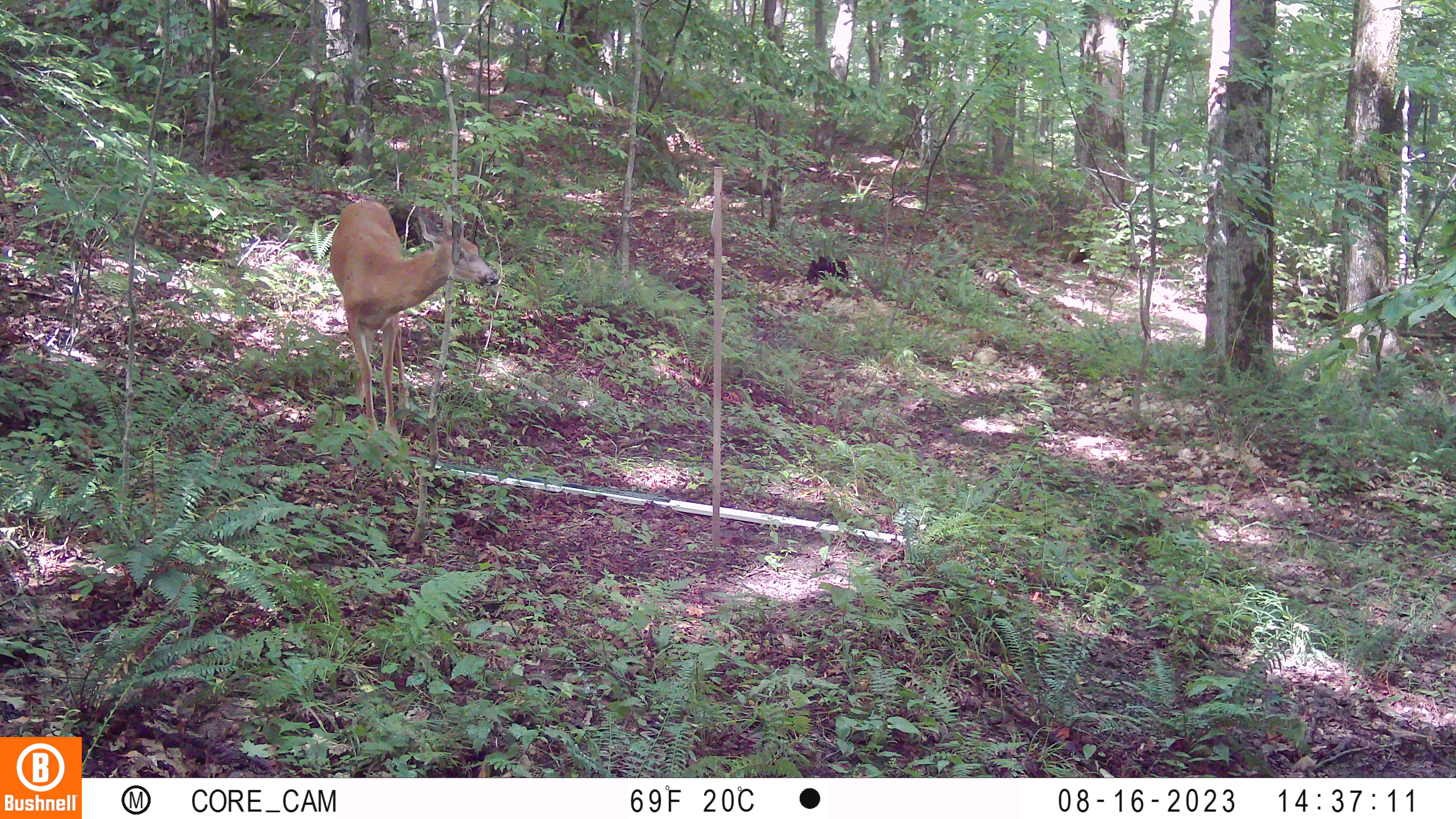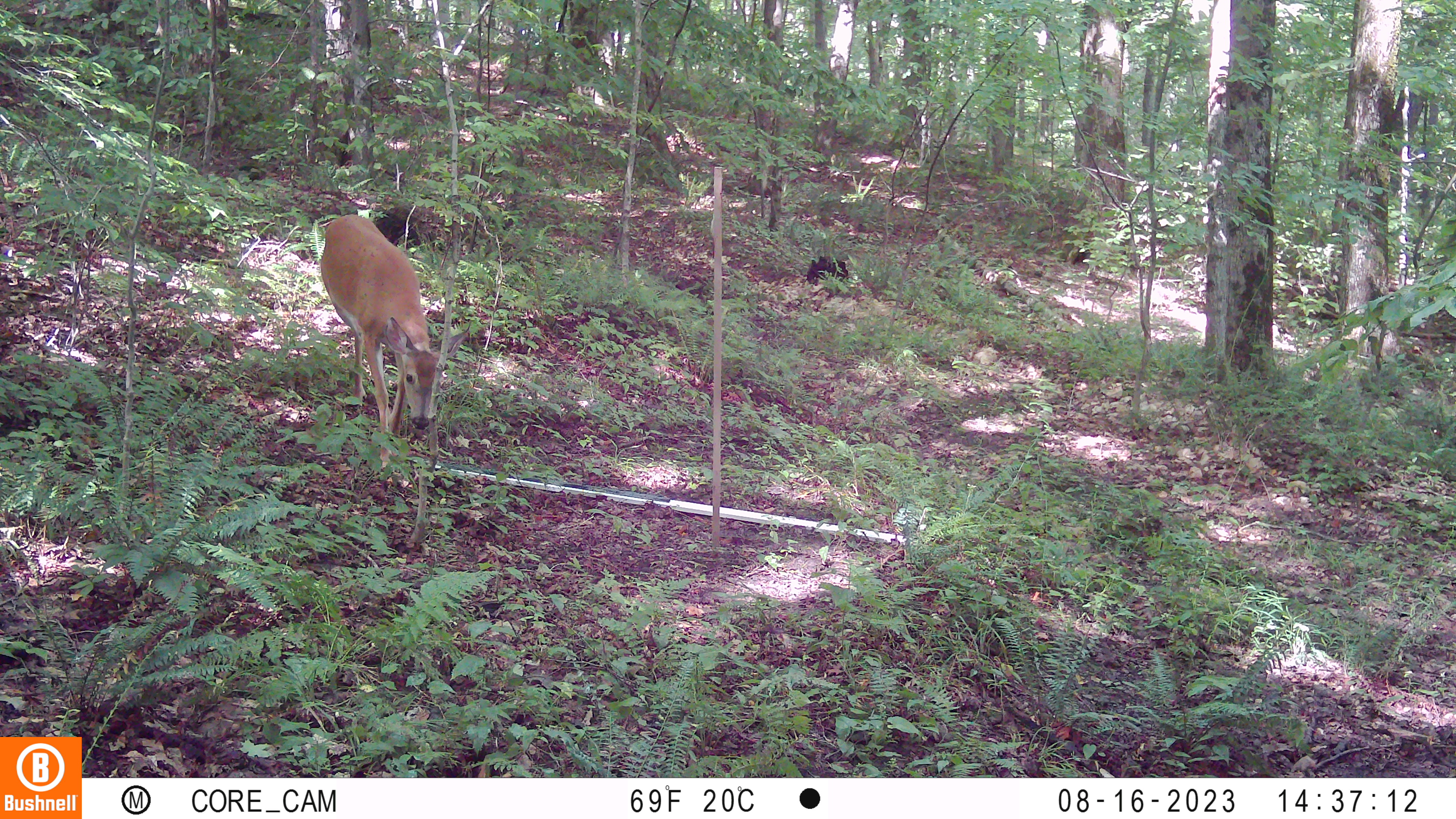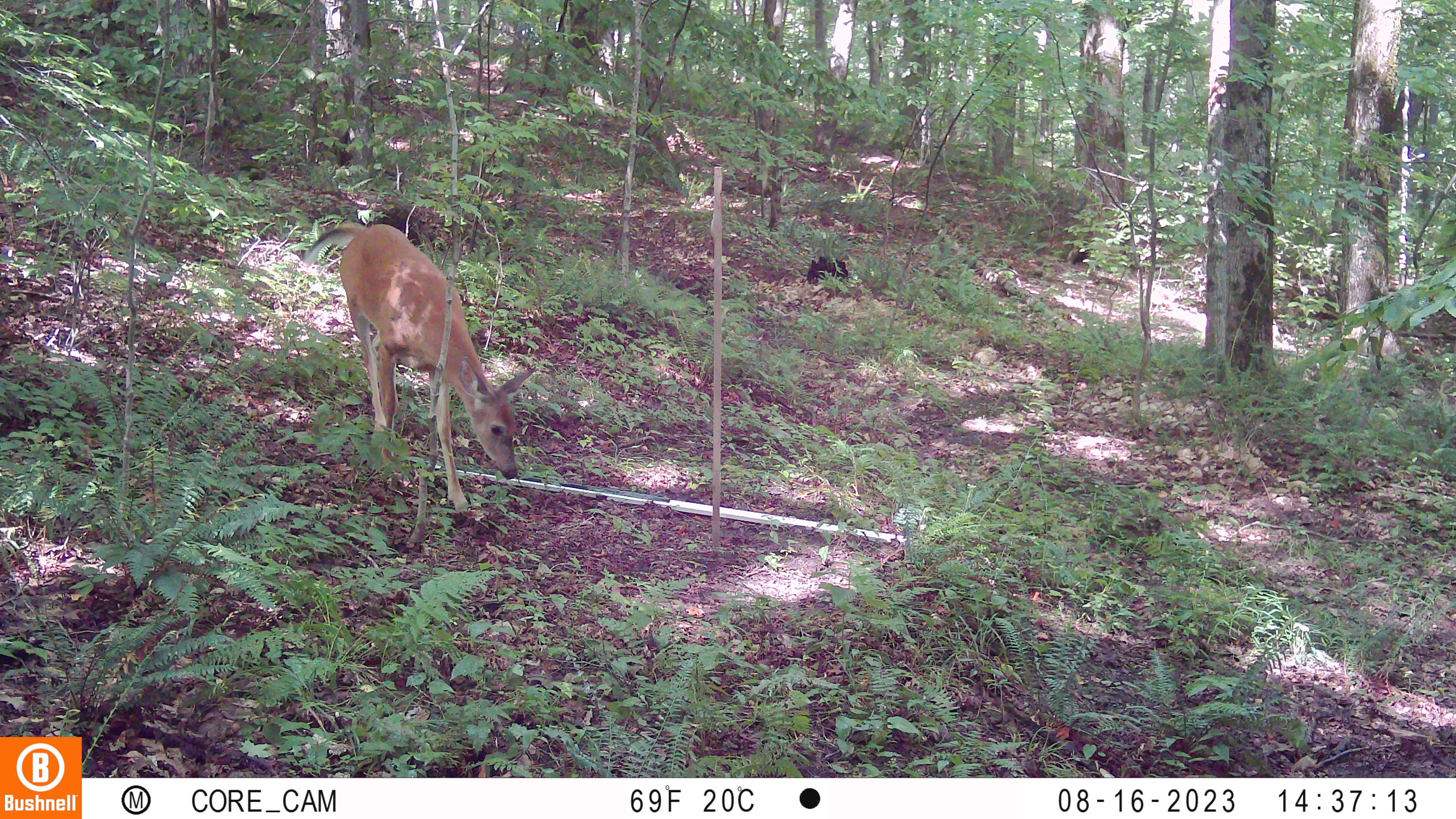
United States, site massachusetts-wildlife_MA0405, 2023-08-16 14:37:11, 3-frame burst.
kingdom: Animalia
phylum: Chordata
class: Mammalia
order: Artiodactyla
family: Cervidae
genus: Odocoileus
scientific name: Odocoileus virginianus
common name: white-tailed deer